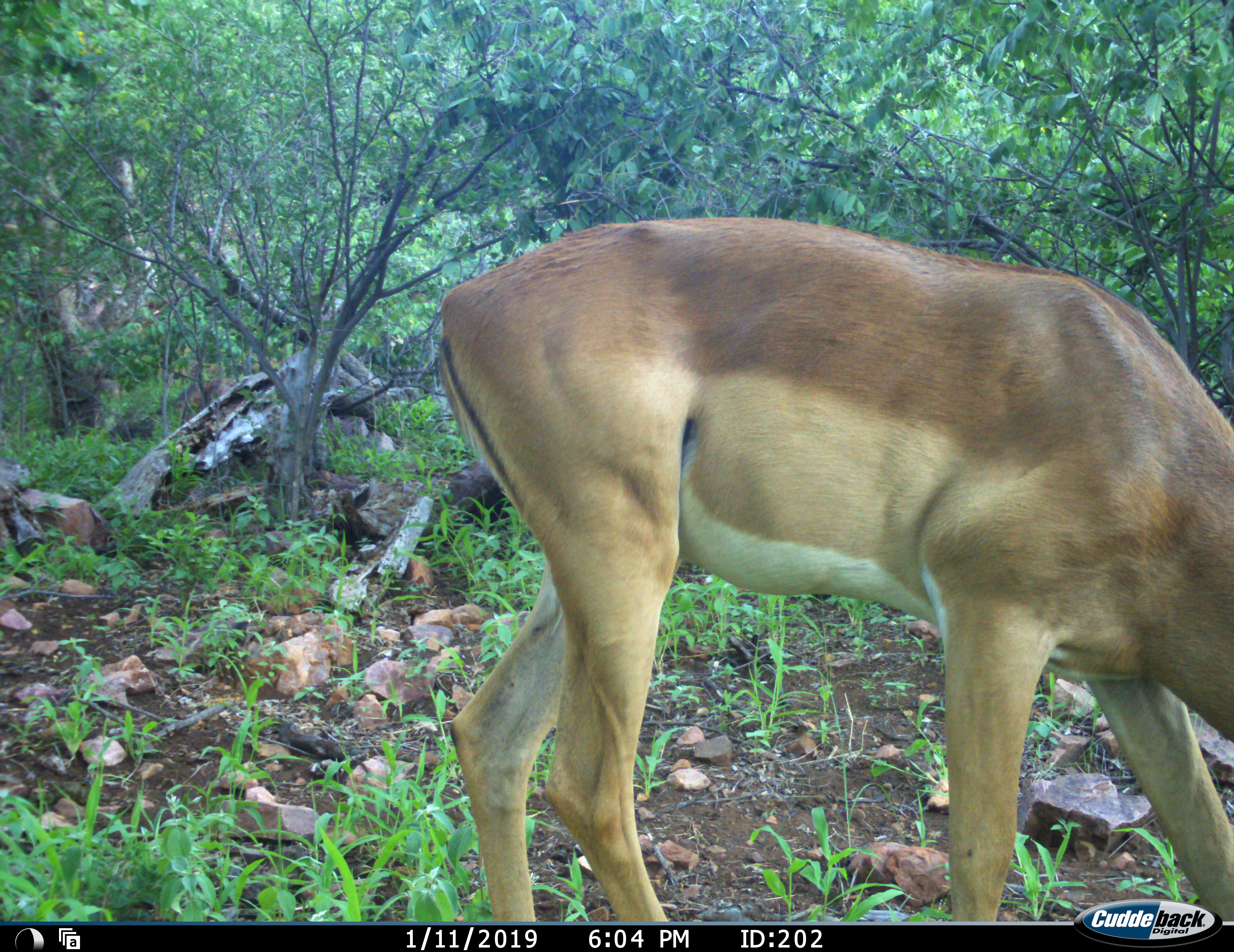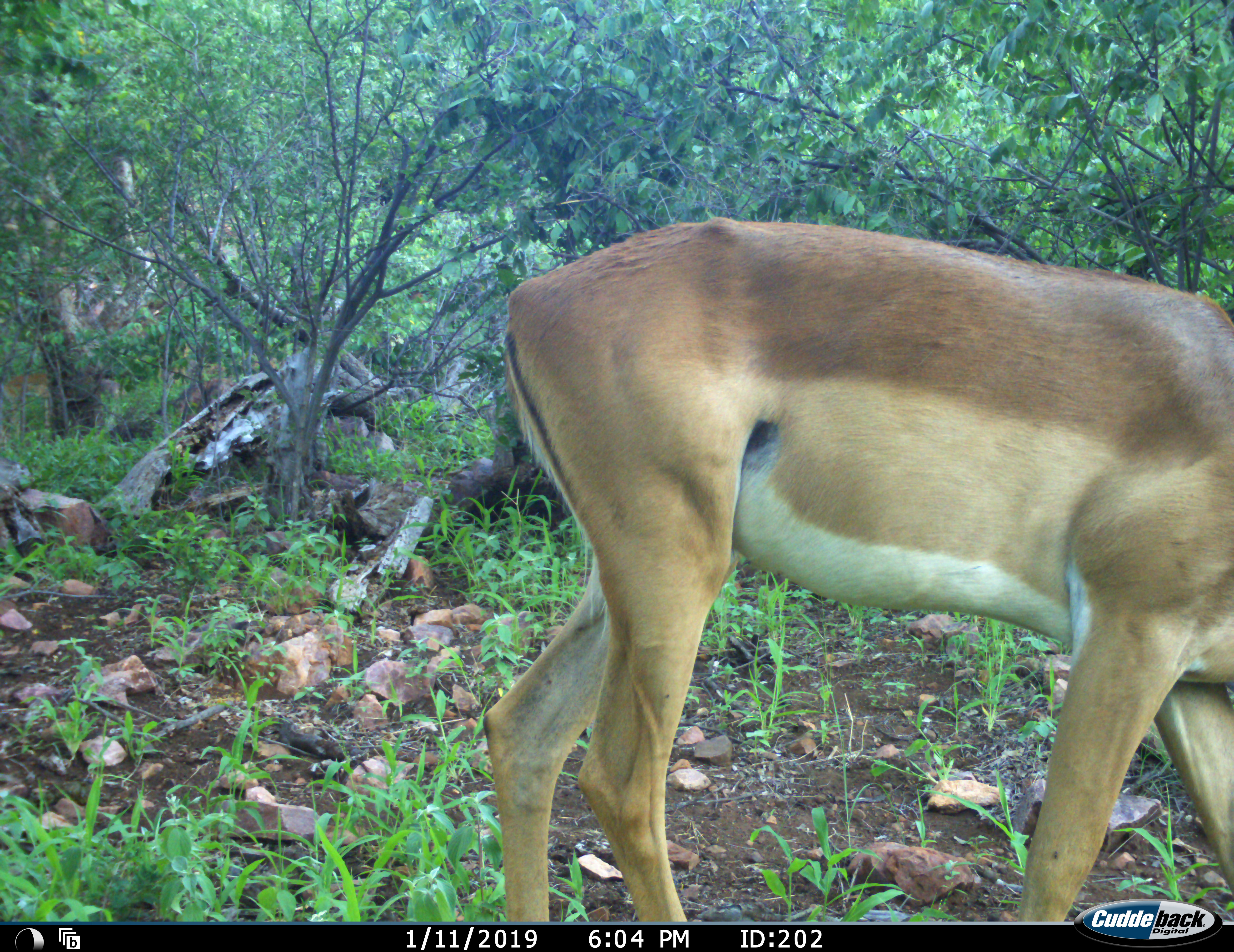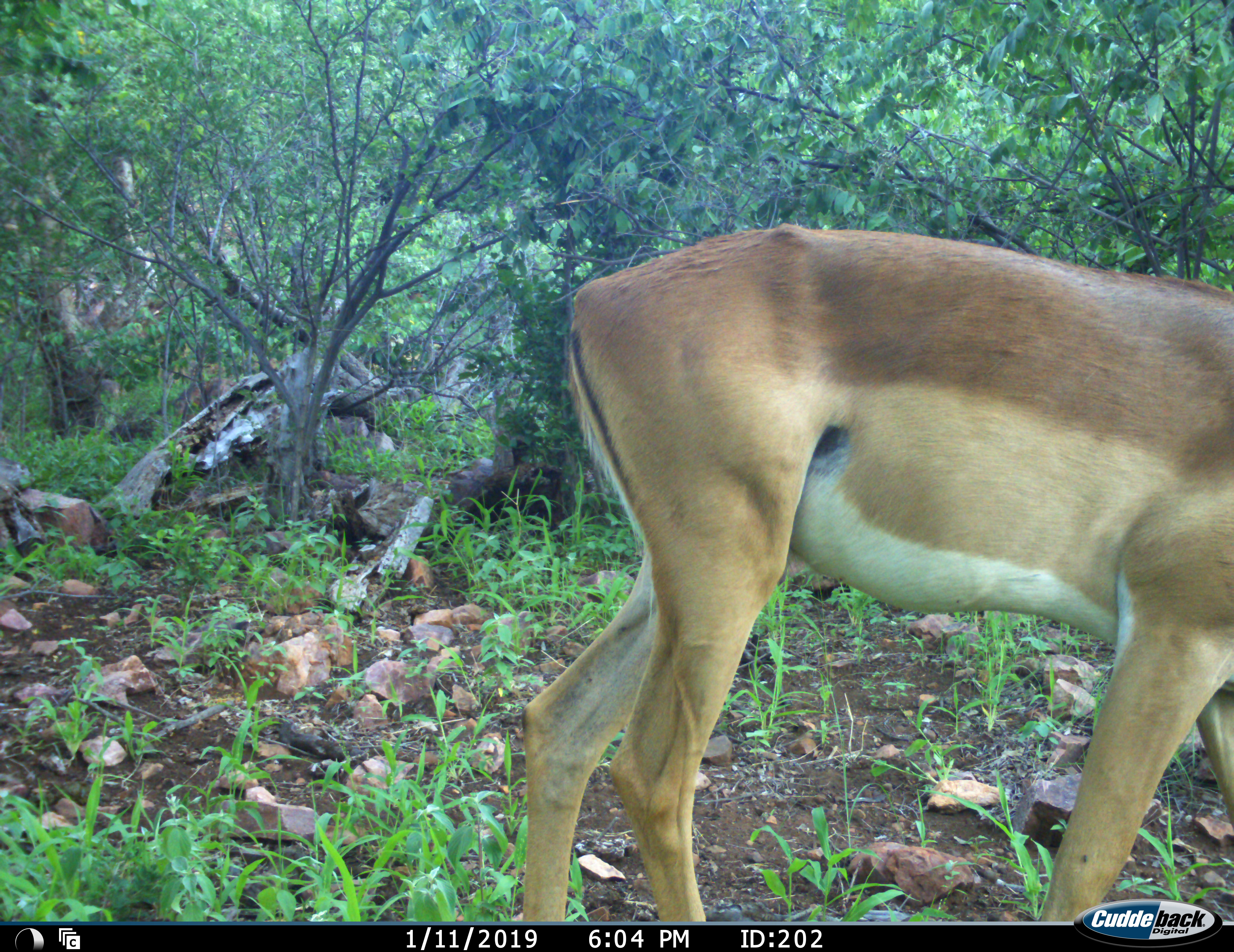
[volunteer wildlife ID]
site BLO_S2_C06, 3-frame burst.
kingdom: Animalia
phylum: Chordata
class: Mammalia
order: Artiodactyla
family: Bovidae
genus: Aepyceros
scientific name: Aepyceros melampus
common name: impala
Impala (Aepyceros melampus), count 1. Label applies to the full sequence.